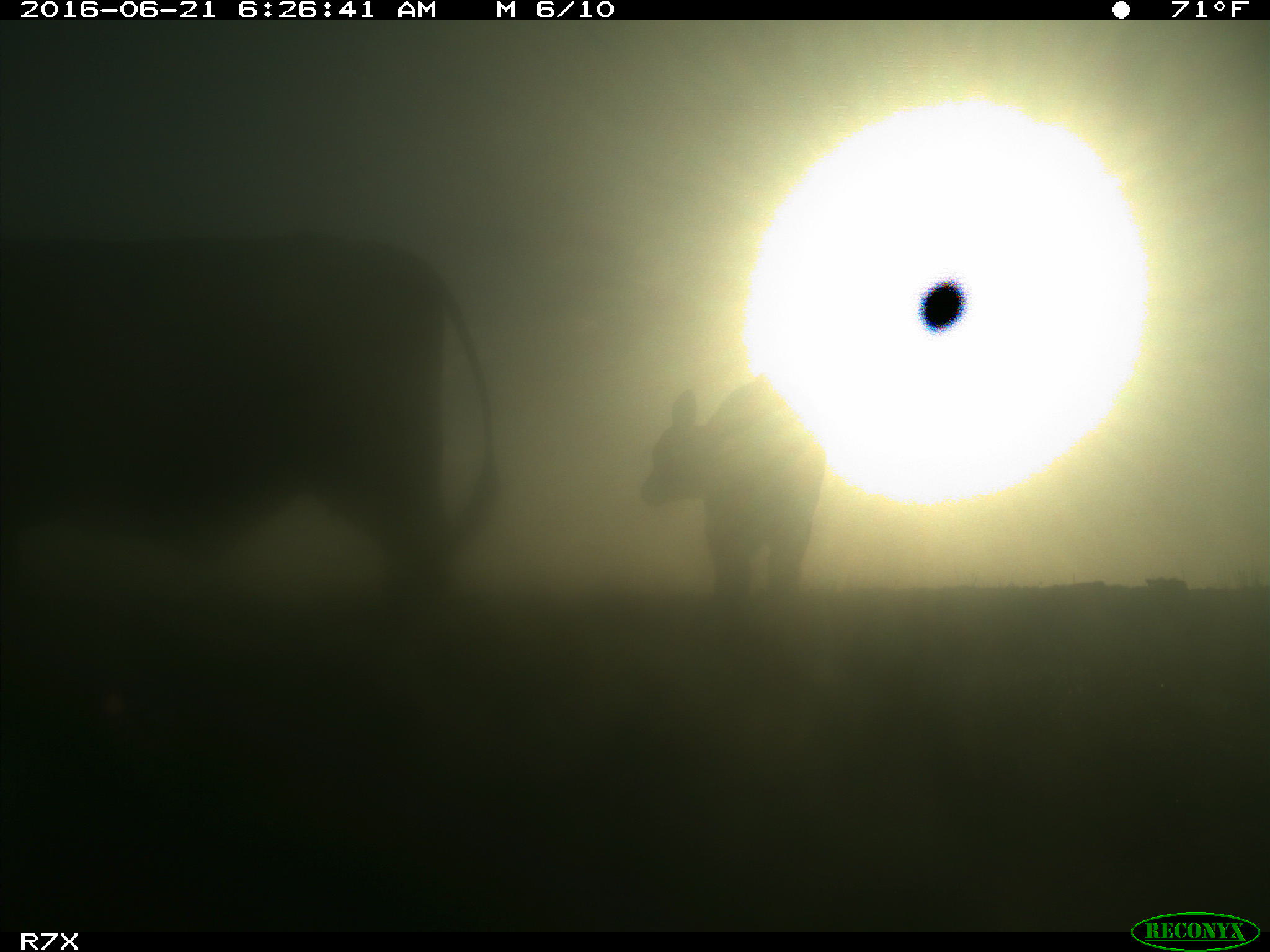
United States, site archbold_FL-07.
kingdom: Animalia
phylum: Chordata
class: Mammalia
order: Artiodactyla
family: Bovidae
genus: Bos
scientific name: Bos taurus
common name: domestic cow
Bos taurus (domestic cow).